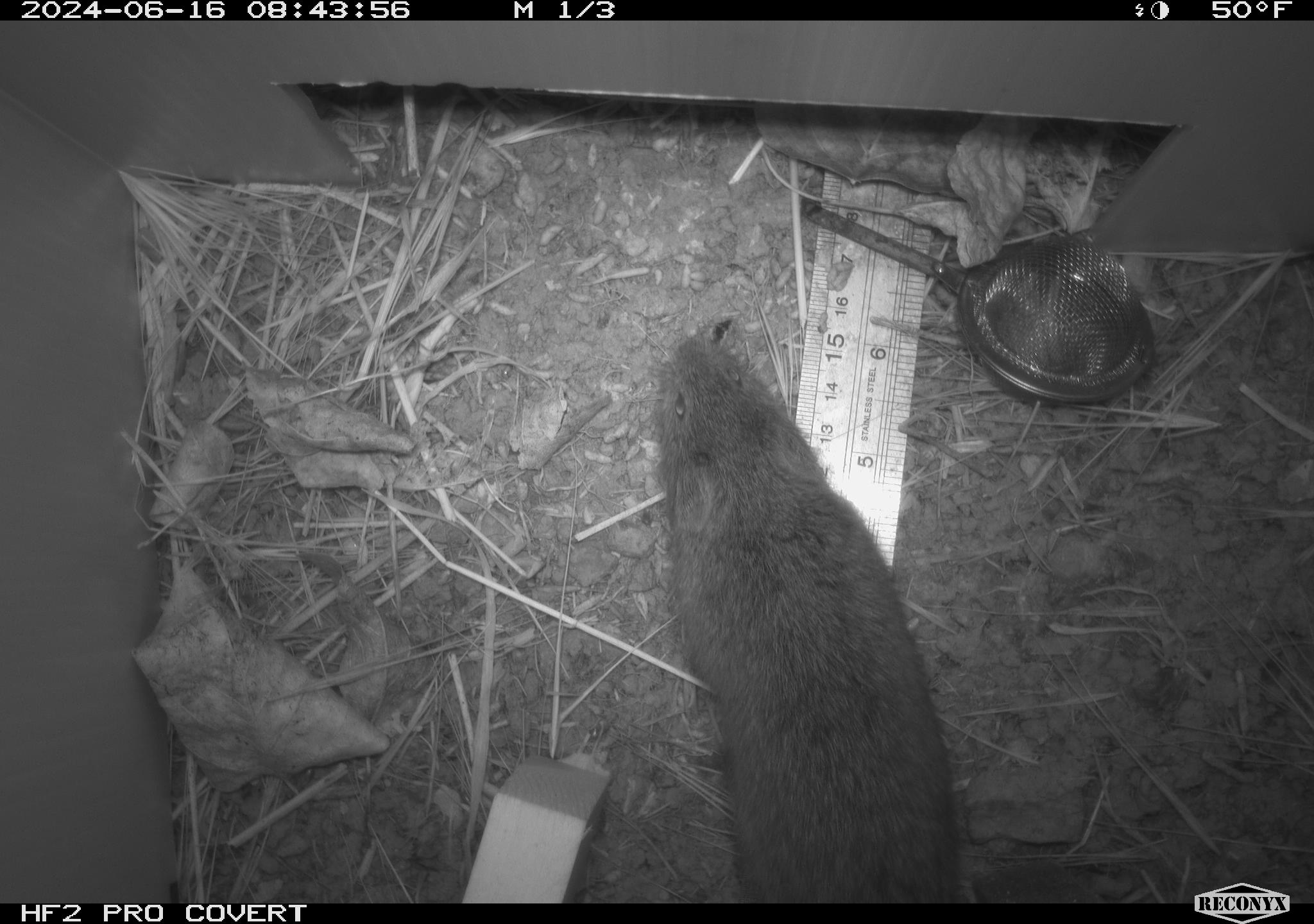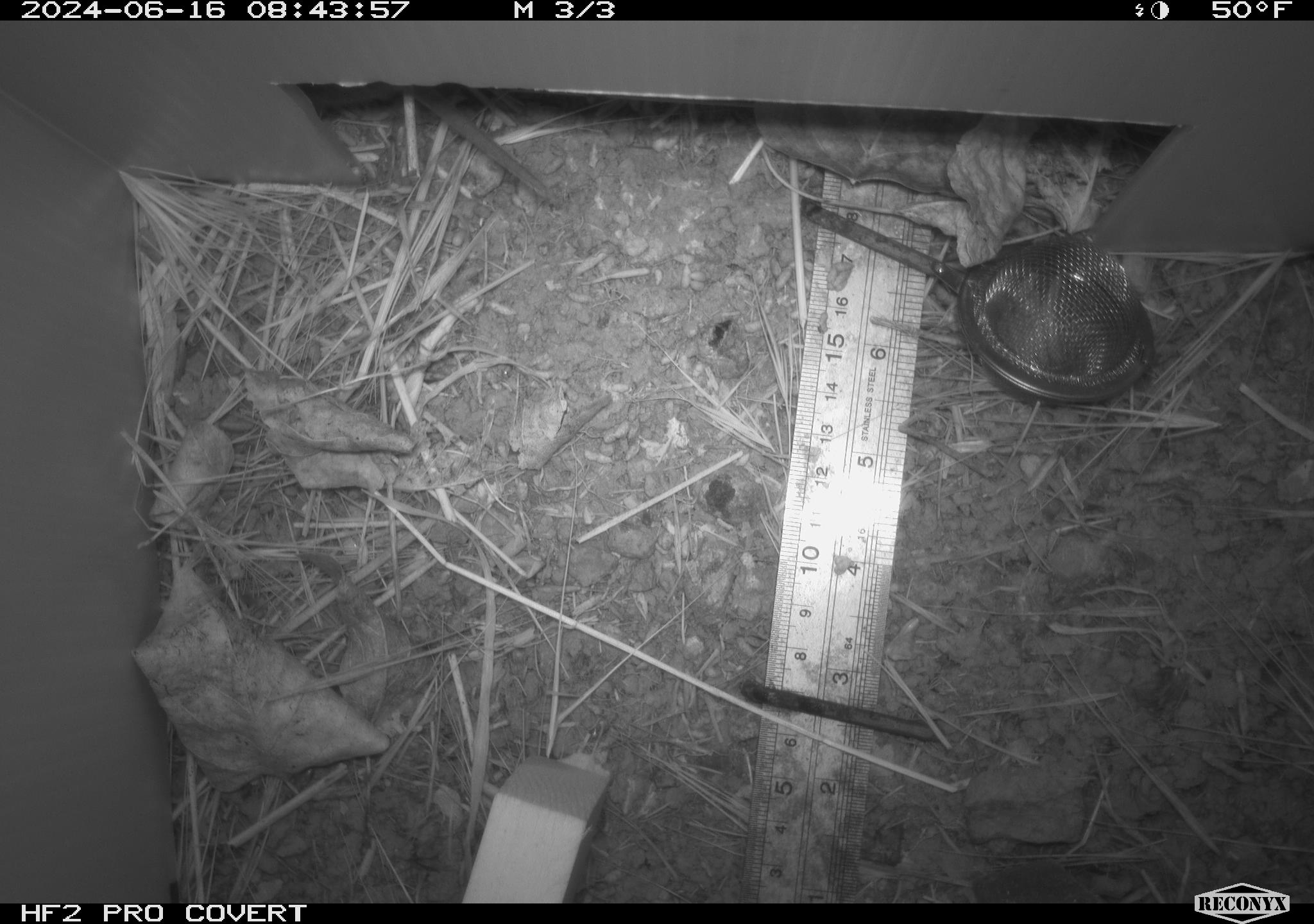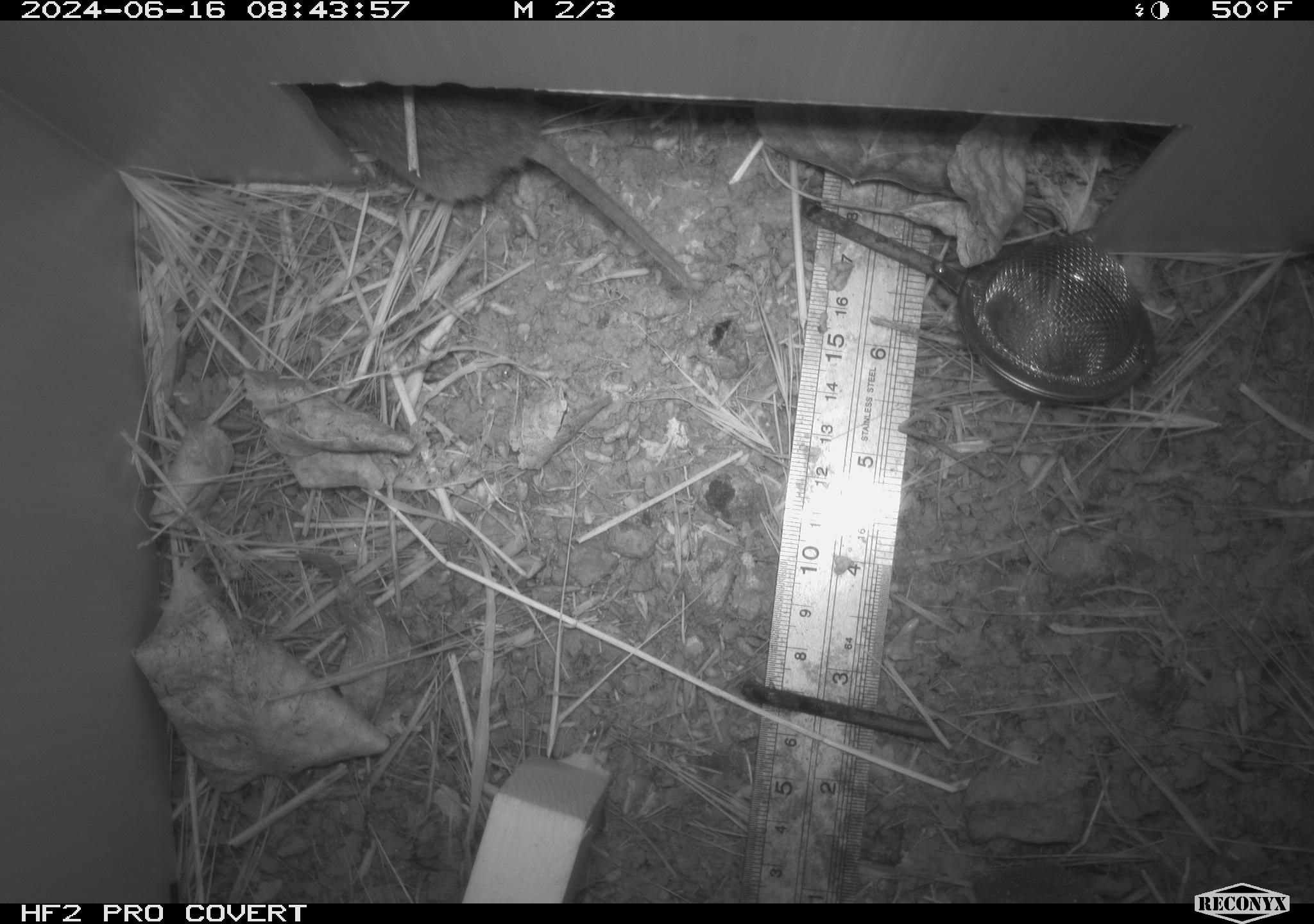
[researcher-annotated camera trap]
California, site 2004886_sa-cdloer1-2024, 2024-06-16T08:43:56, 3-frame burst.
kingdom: Animalia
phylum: Chordata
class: Mammalia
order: Rodentia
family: Cricetidae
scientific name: Arvicolinae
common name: voles, lemmings, and muskrats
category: arvicolinae subfamily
Arvicolinae subfamily (voles, lemmings, and muskrats) (Arvicolinae).